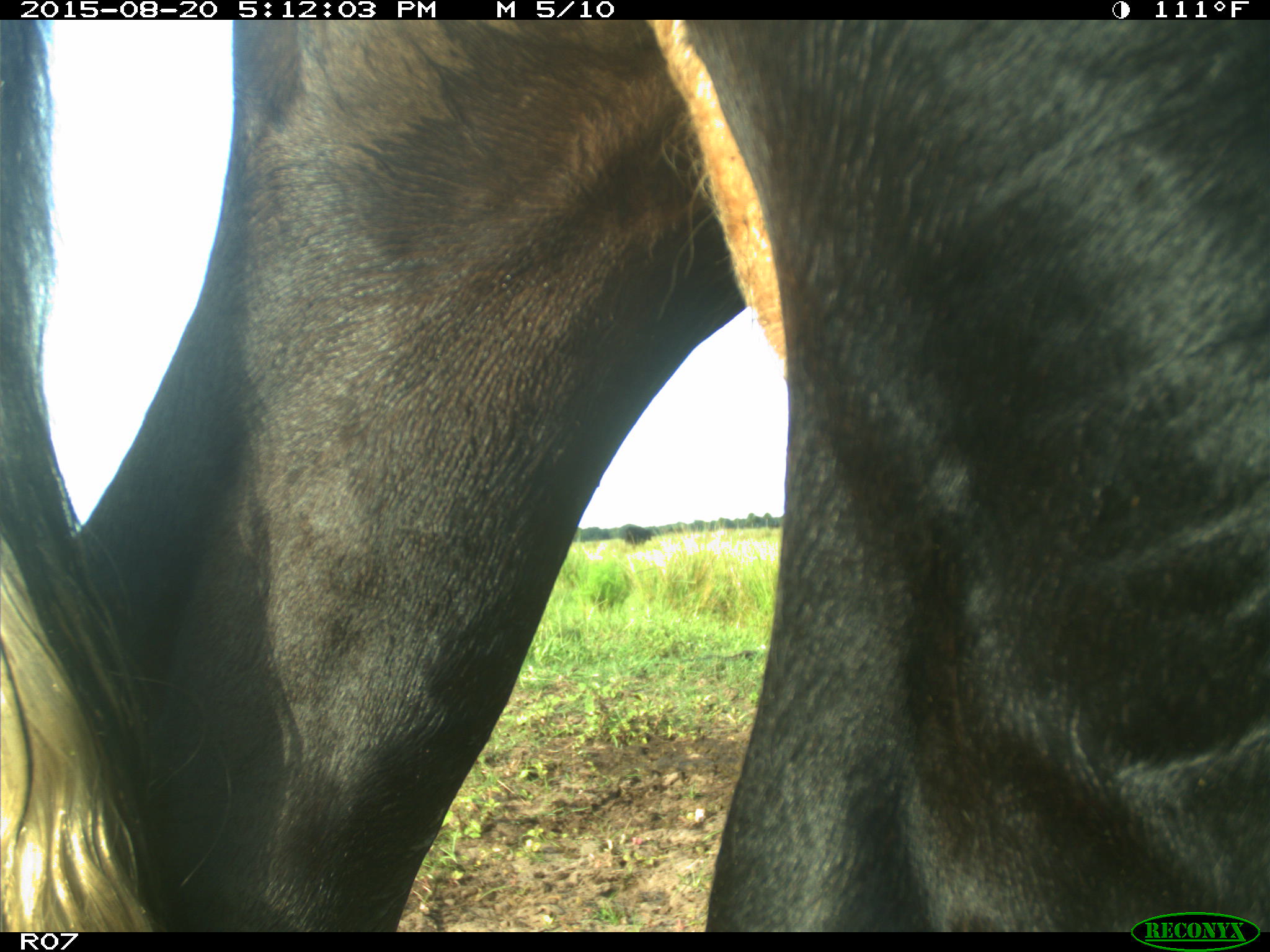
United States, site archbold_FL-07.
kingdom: Animalia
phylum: Chordata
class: Mammalia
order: Artiodactyla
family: Bovidae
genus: Bos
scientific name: Bos taurus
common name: domestic cow